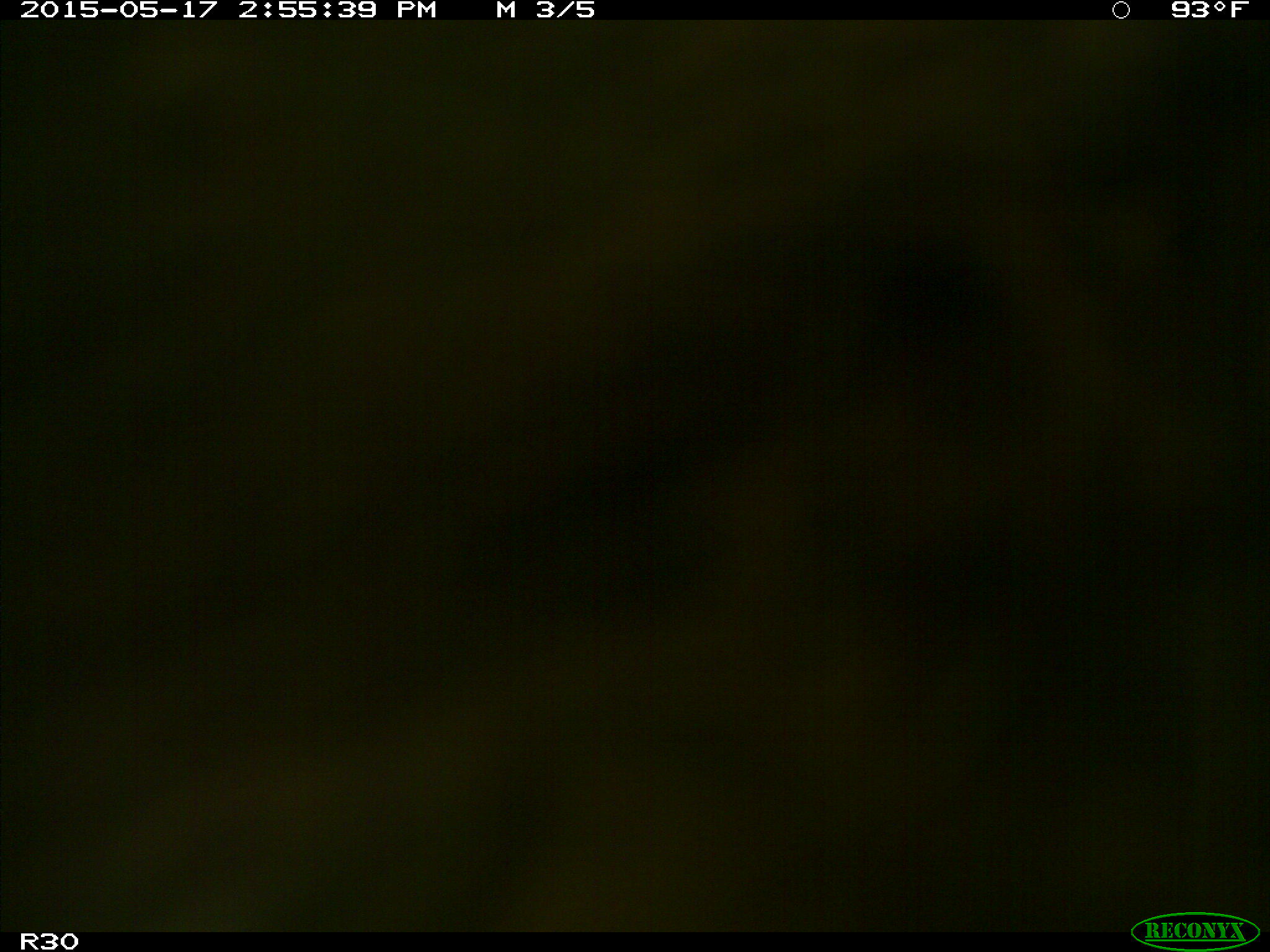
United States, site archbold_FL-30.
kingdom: Animalia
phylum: Chordata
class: Mammalia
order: Artiodactyla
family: Bovidae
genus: Bos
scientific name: Bos taurus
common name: domestic cow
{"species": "Bos taurus (domestic cow)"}